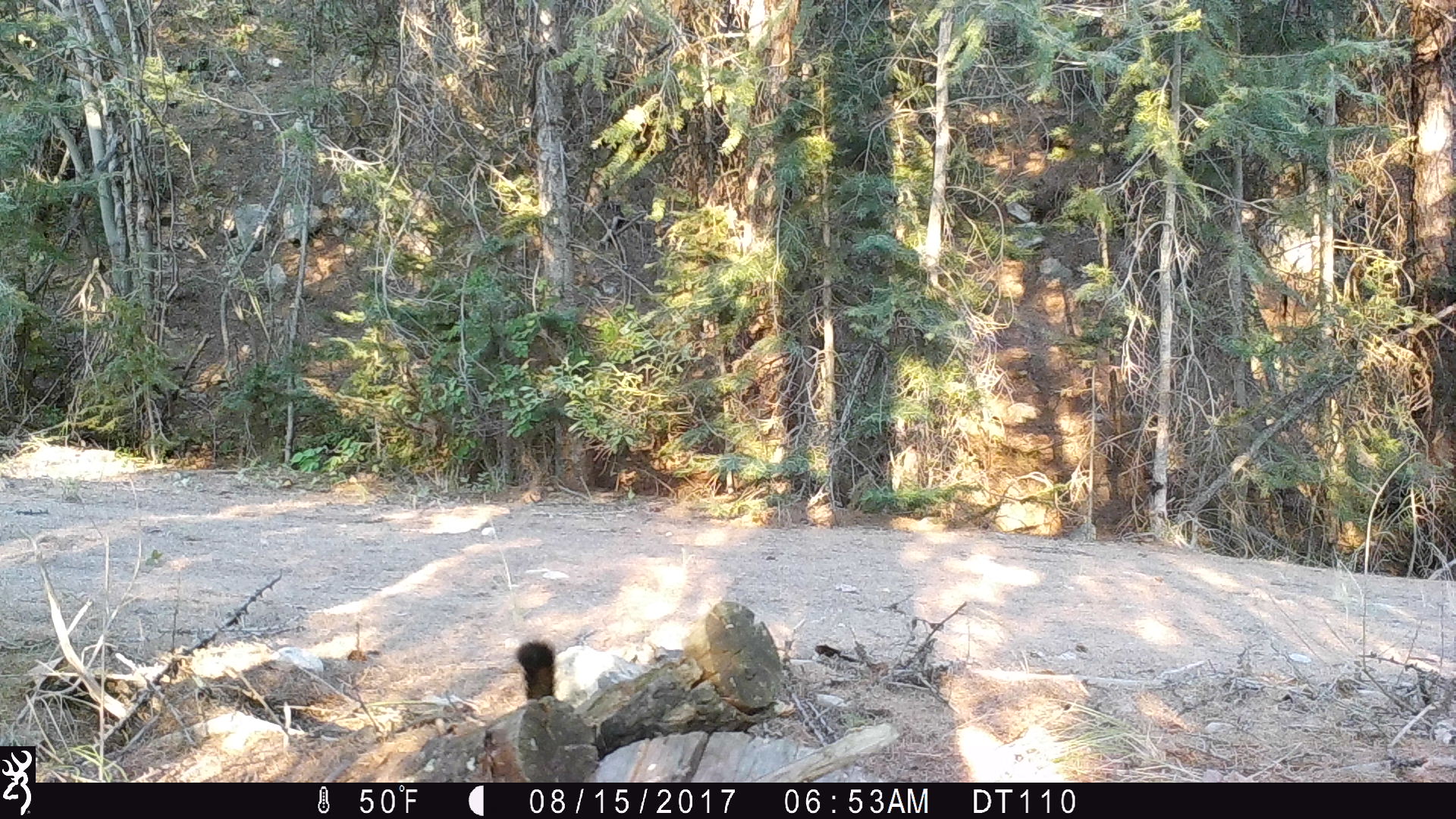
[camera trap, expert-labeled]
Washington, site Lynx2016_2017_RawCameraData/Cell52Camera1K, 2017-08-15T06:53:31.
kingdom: Animalia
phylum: Chordata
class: Mammalia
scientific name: Mammalia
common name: small mammal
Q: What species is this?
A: Small mammal (Mammalia).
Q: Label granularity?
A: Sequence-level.